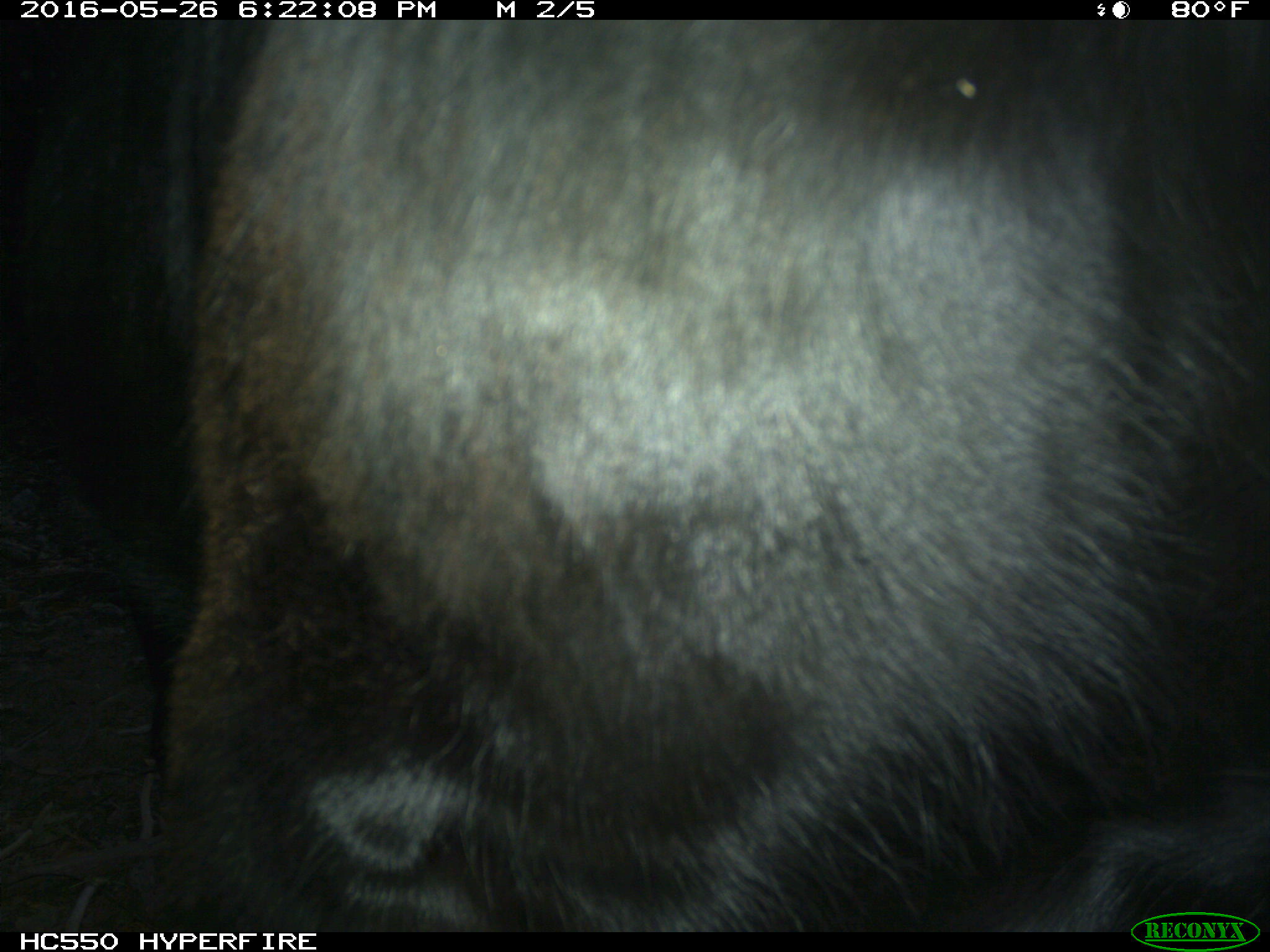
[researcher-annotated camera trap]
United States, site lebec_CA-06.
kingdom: Animalia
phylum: Chordata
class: Mammalia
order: Artiodactyla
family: Bovidae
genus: Bos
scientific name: Bos taurus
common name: domestic cow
Bos taurus (domestic cow).